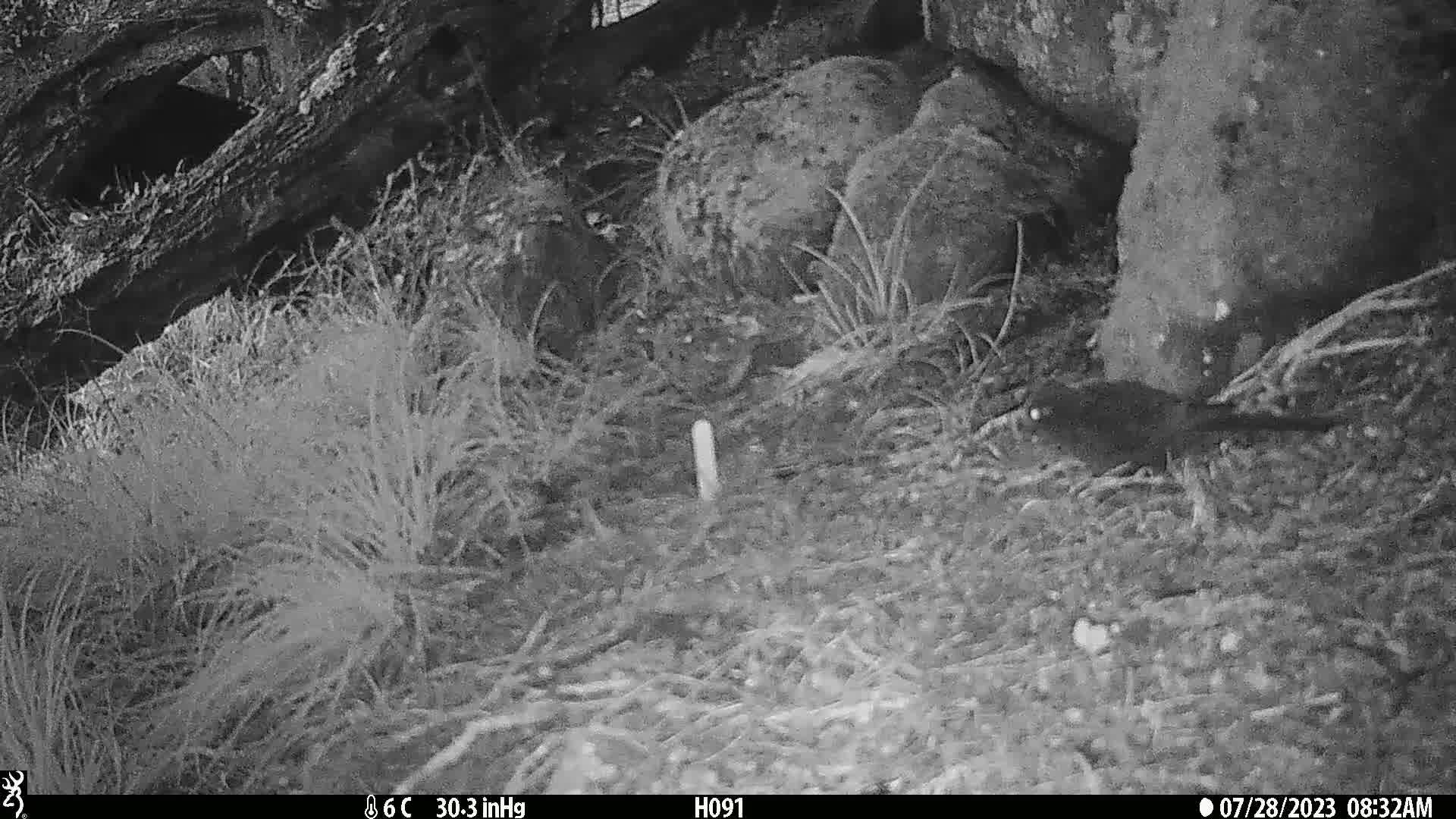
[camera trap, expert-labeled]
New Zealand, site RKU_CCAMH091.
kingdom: Animalia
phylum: Chordata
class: Aves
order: Passeriformes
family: Turdidae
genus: Turdus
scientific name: Turdus merula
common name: eurasian blackbird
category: blackbird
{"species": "blackbird (eurasian blackbird) (Turdus merula)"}